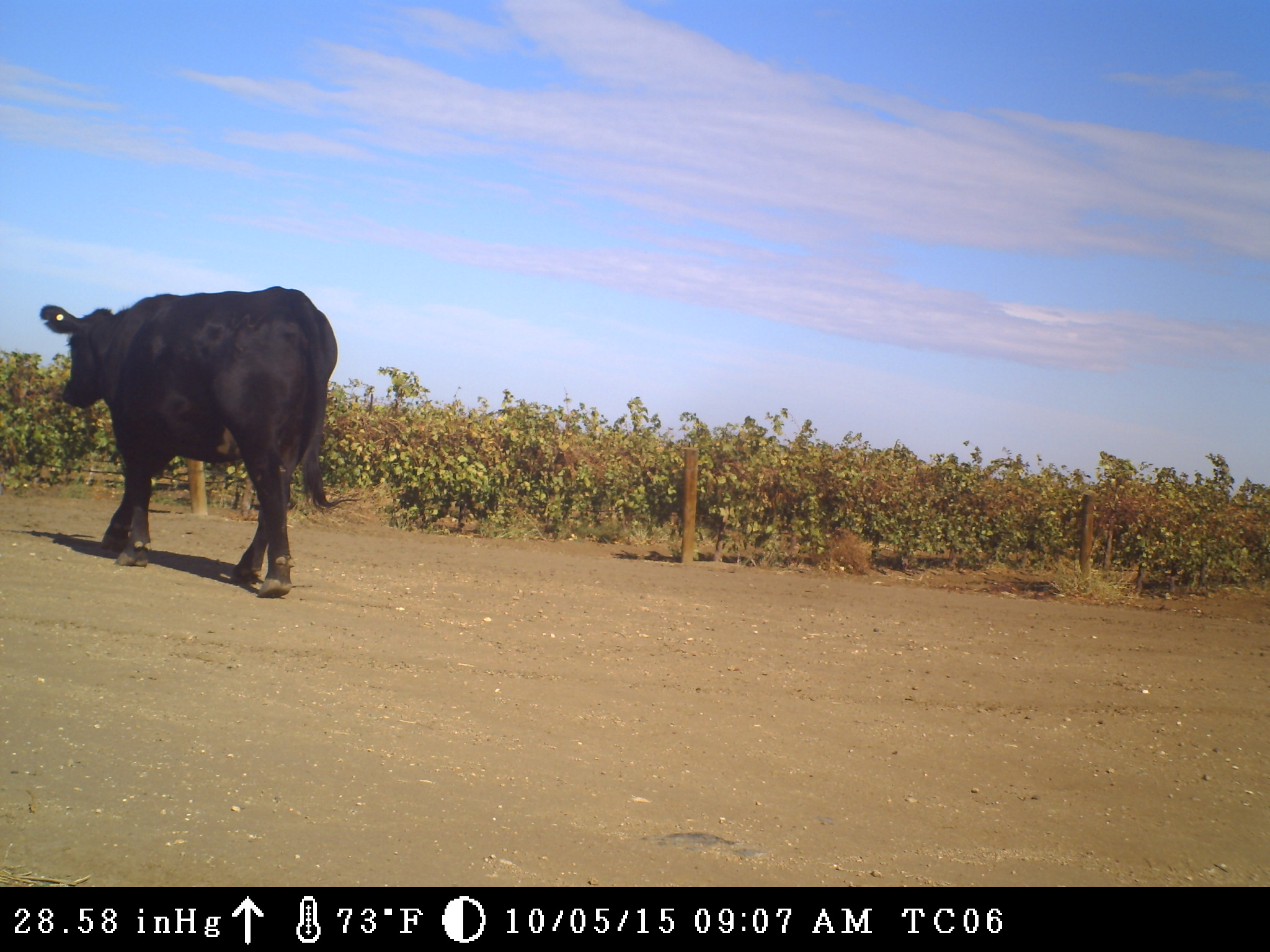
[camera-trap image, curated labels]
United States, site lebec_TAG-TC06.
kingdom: Animalia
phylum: Chordata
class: Mammalia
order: Artiodactyla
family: Bovidae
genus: Bos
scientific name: Bos taurus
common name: domestic cow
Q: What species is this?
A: Bos taurus (domestic cow).